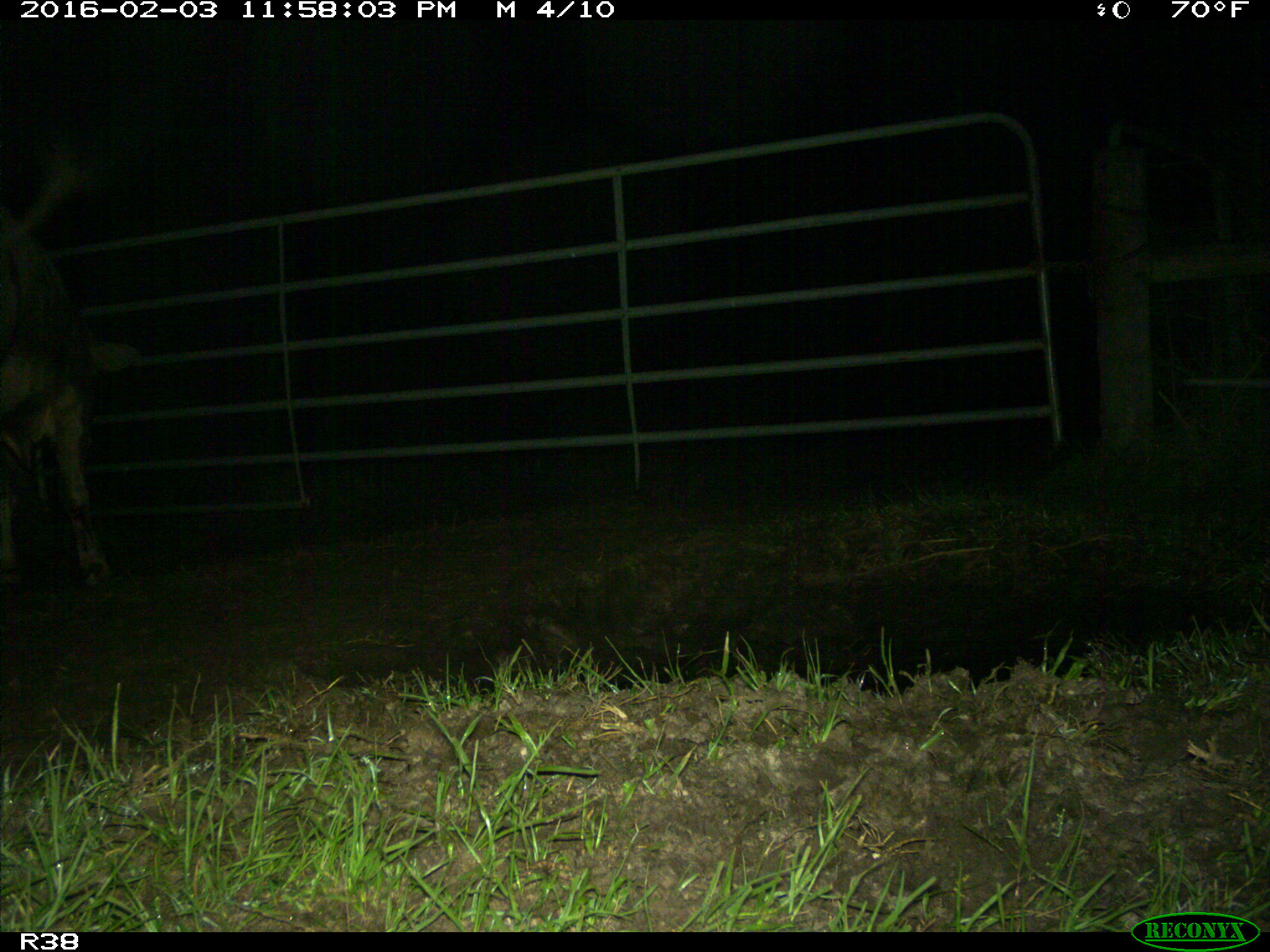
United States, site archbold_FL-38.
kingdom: Animalia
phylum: Chordata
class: Mammalia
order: Artiodactyla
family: Bovidae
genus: Bos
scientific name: Bos taurus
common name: domestic cow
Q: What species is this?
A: Bos taurus (domestic cow).